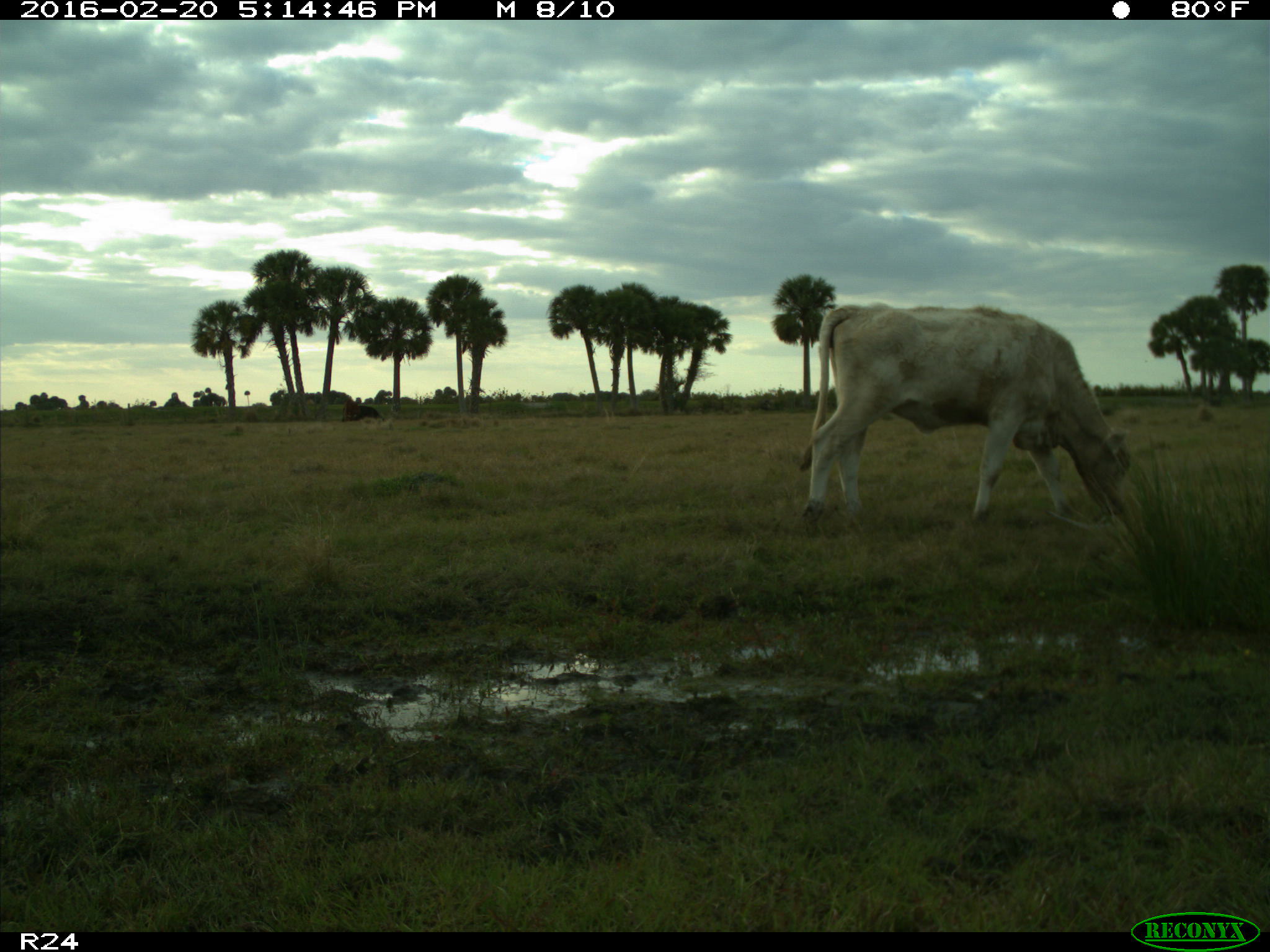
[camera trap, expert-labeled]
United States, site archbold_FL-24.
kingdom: Animalia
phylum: Chordata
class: Mammalia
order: Artiodactyla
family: Bovidae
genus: Bos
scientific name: Bos taurus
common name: domestic cow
Bos taurus (domestic cow).